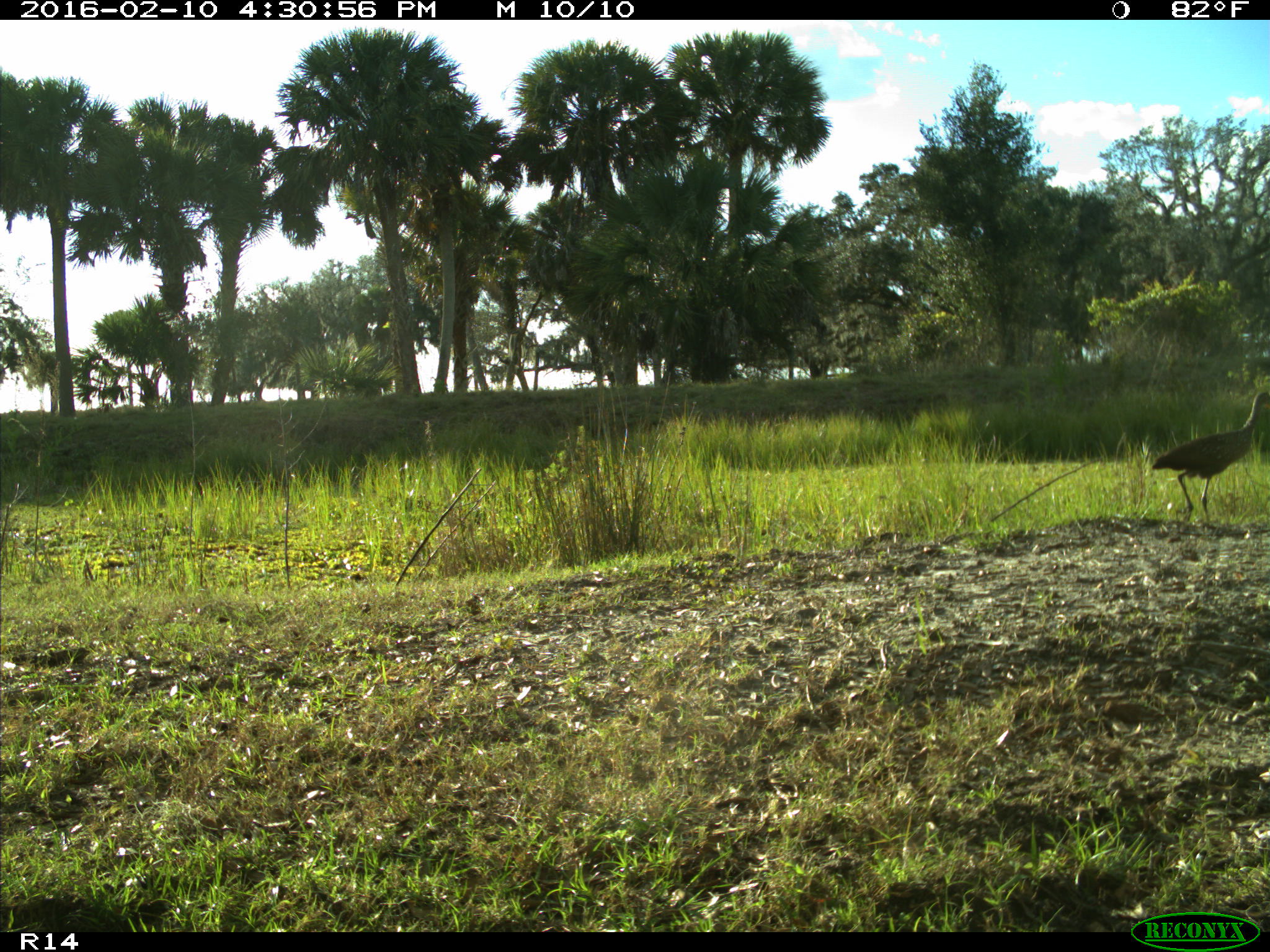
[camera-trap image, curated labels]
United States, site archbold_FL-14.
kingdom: Animalia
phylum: Chordata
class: Aves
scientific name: Aves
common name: birds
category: unidentified bird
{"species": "unidentified bird (birds) (Aves)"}